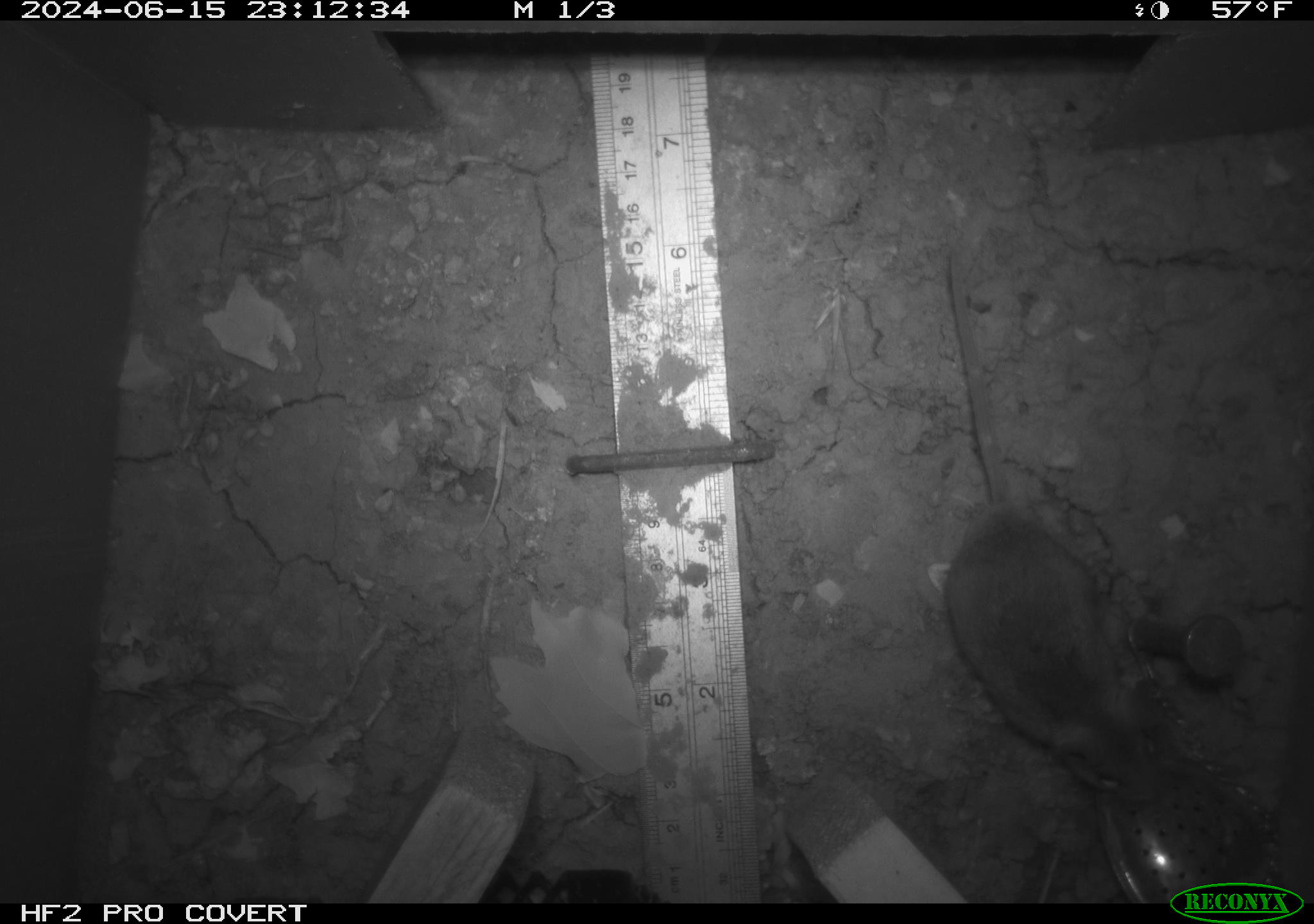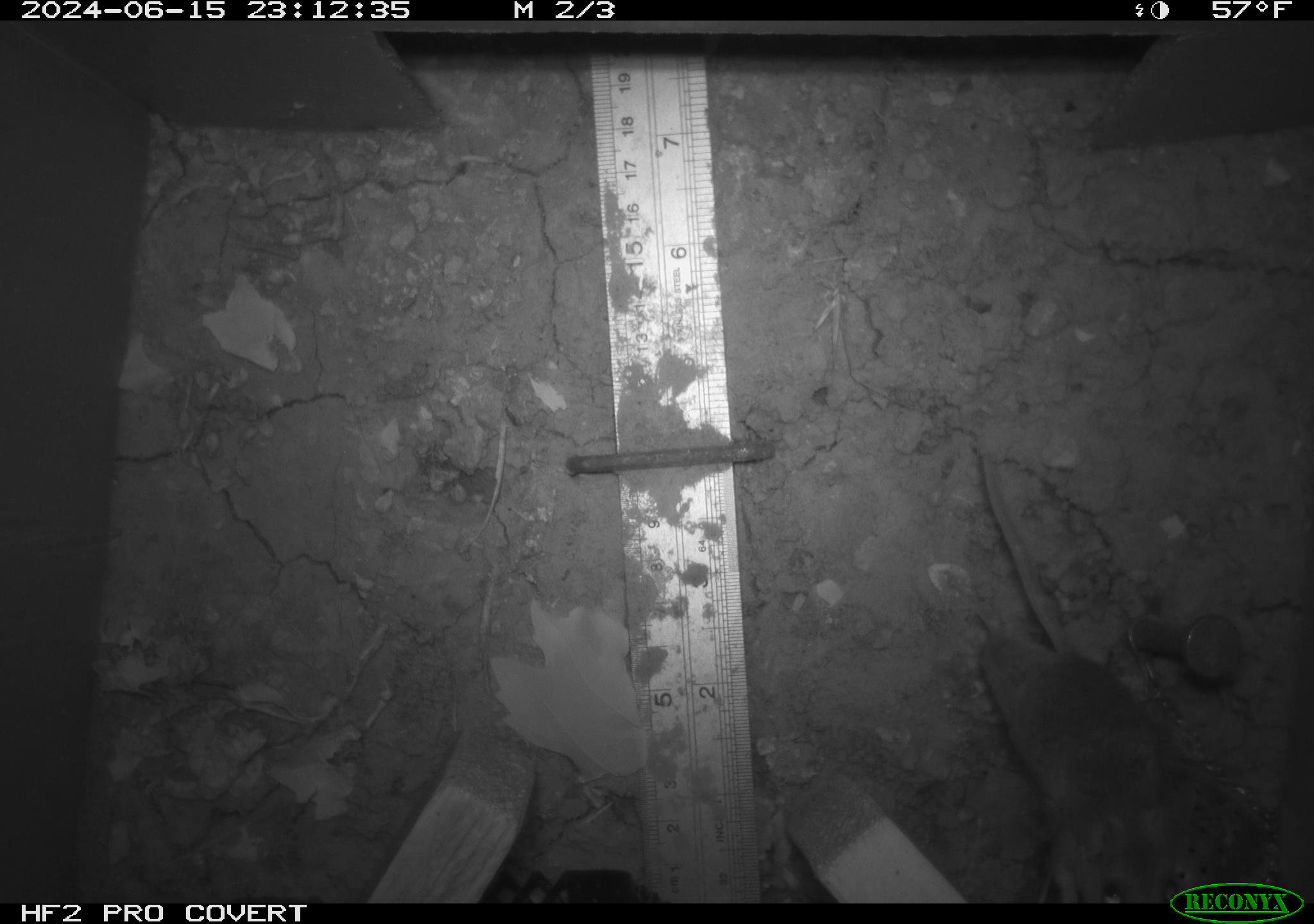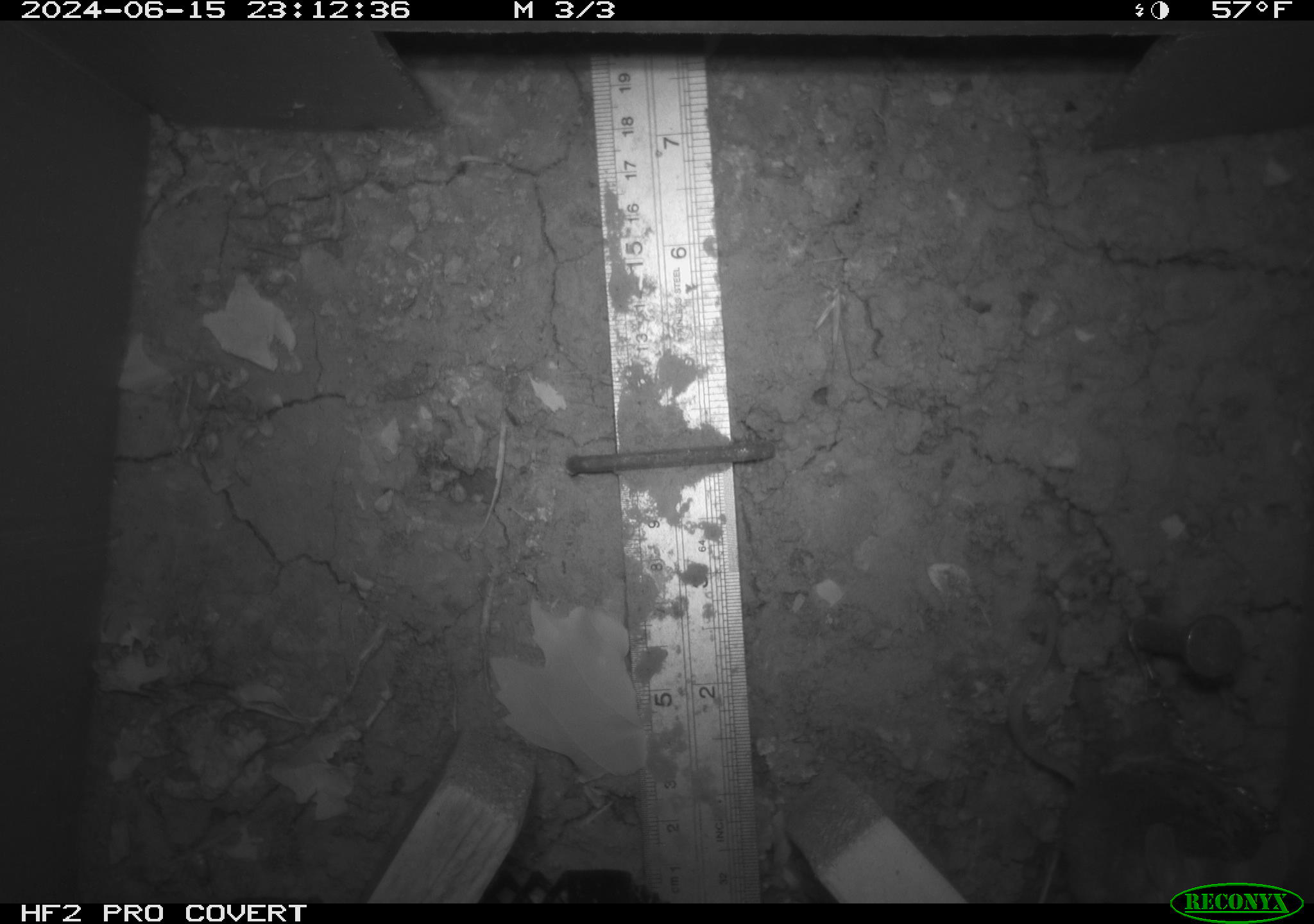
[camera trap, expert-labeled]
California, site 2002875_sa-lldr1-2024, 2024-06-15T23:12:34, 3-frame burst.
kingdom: Animalia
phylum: Chordata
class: Mammalia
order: Rodentia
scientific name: Rodentia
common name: mouse species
Mouse species (Rodentia).